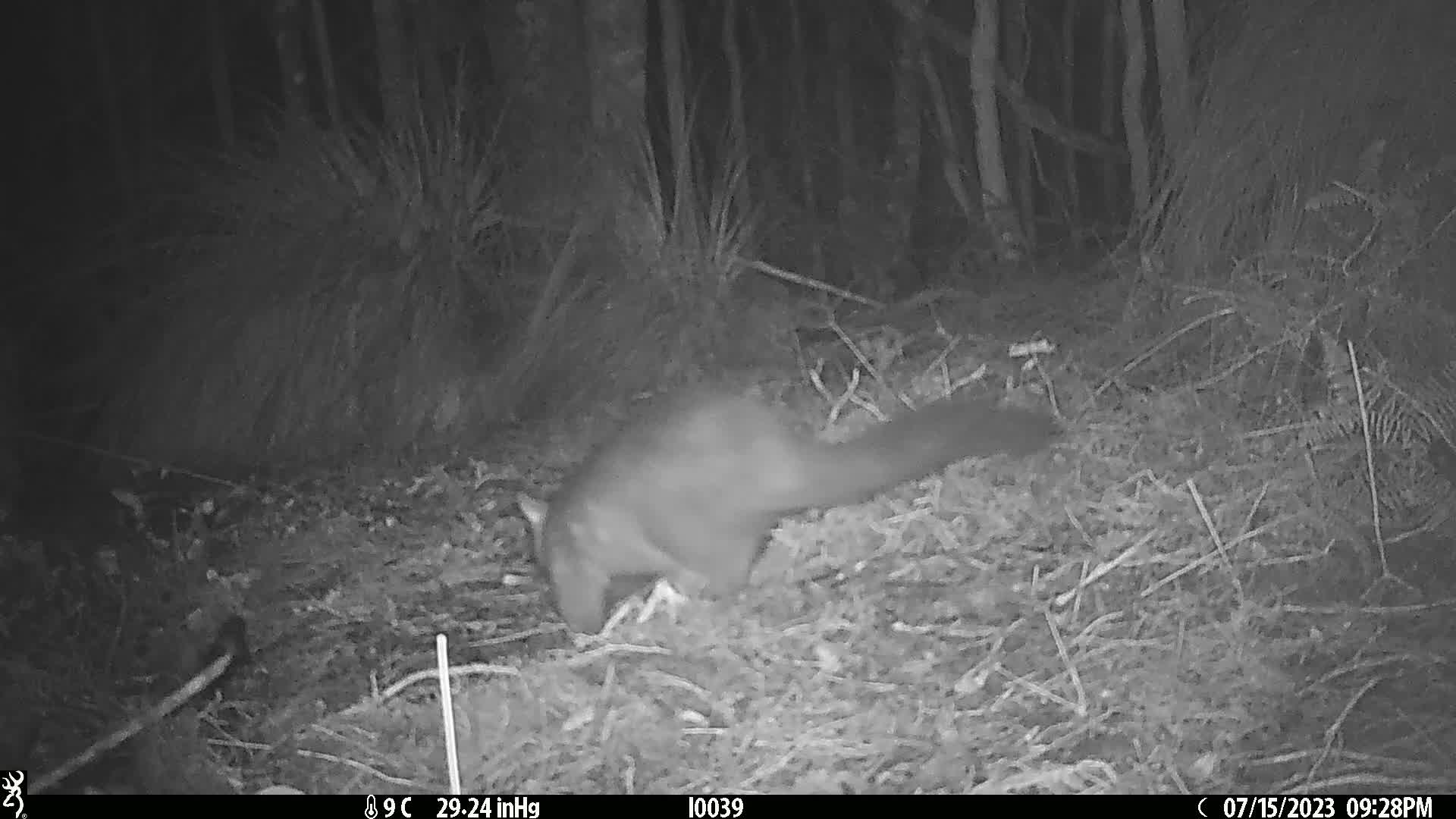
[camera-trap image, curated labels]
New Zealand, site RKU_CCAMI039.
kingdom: Animalia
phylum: Chordata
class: Mammalia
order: Diprotodontia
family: Phalangeridae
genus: Trichosurus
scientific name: Trichosurus vulpecula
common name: common brushtail possum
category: possum